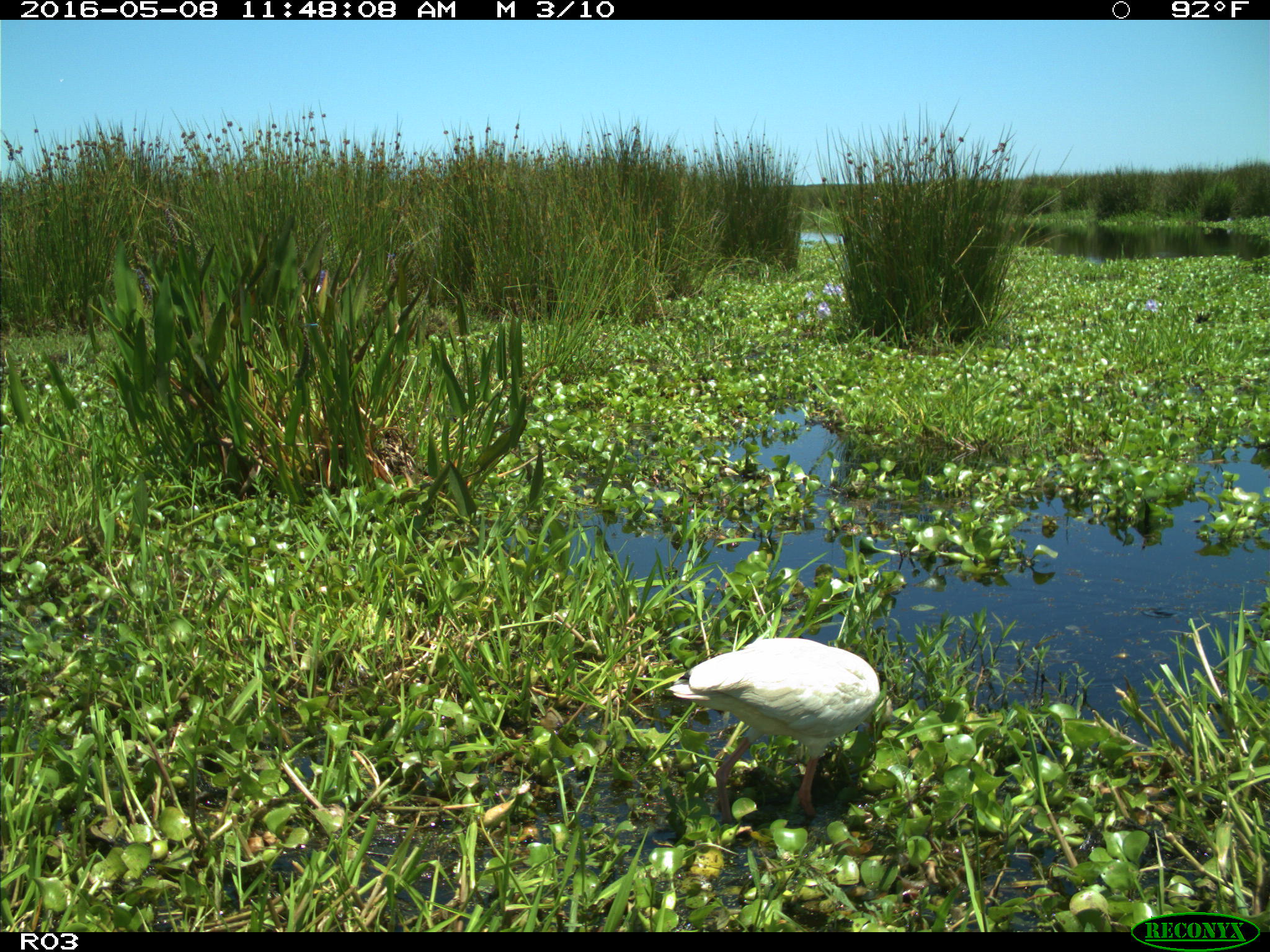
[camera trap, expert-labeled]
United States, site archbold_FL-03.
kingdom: Animalia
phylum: Chordata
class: Aves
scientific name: Aves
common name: birds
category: unidentified bird